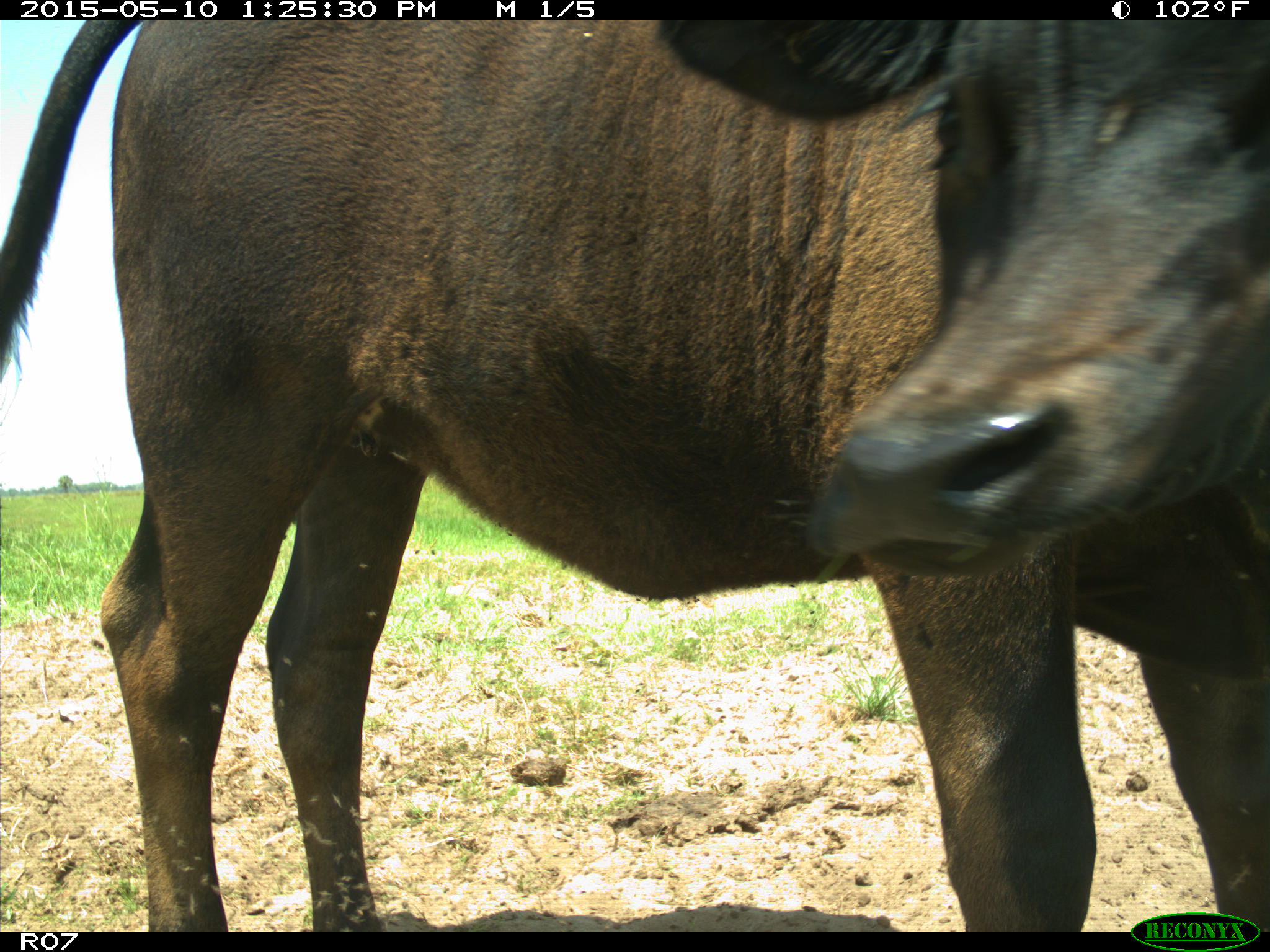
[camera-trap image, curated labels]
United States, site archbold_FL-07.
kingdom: Animalia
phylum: Chordata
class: Mammalia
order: Artiodactyla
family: Bovidae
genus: Bos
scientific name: Bos taurus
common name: domestic cow